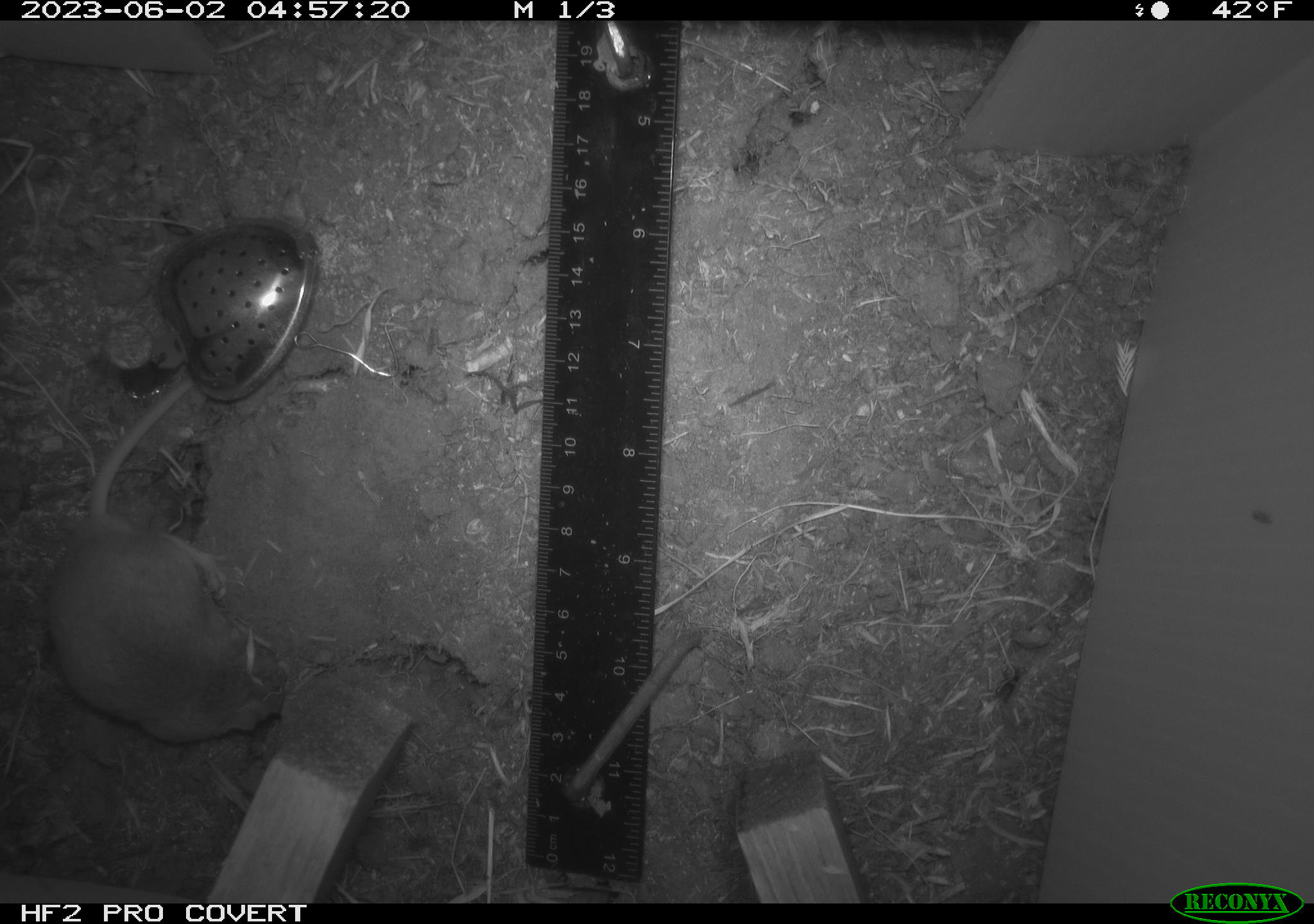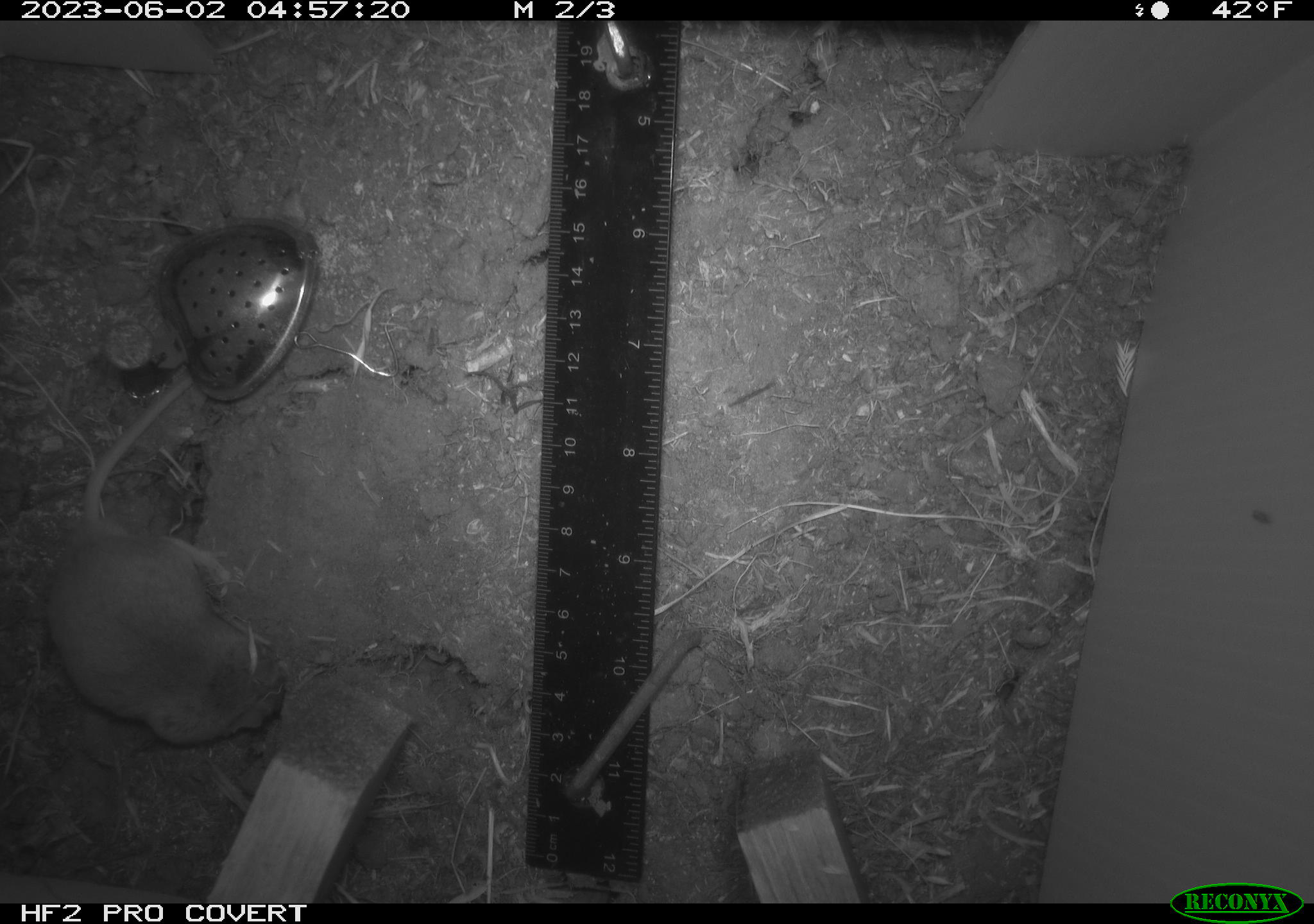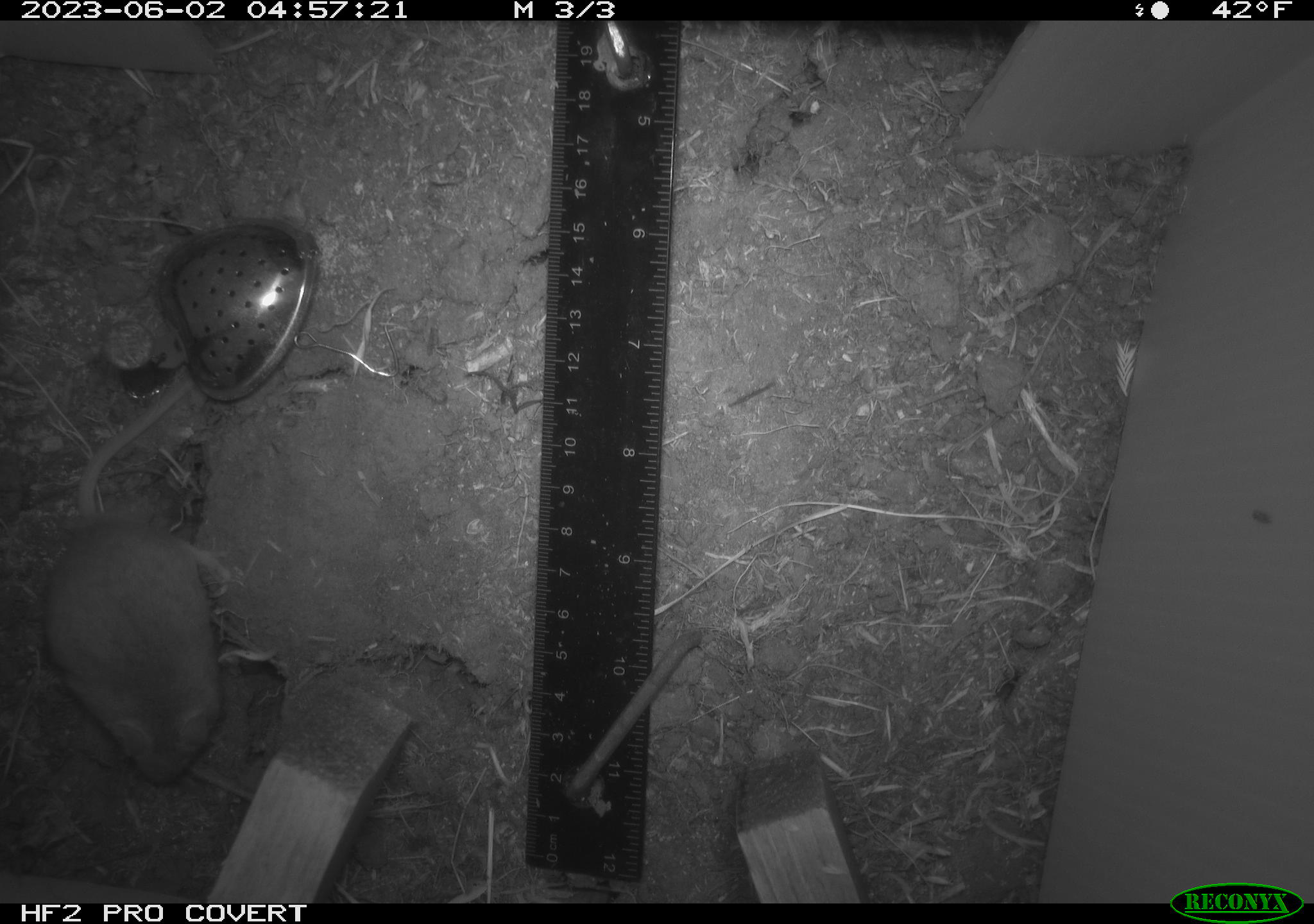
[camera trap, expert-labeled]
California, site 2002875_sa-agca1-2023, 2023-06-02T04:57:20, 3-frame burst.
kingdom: Animalia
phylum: Chordata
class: Mammalia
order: Rodentia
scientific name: Rodentia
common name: mouse species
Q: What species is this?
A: Mouse species (Rodentia).